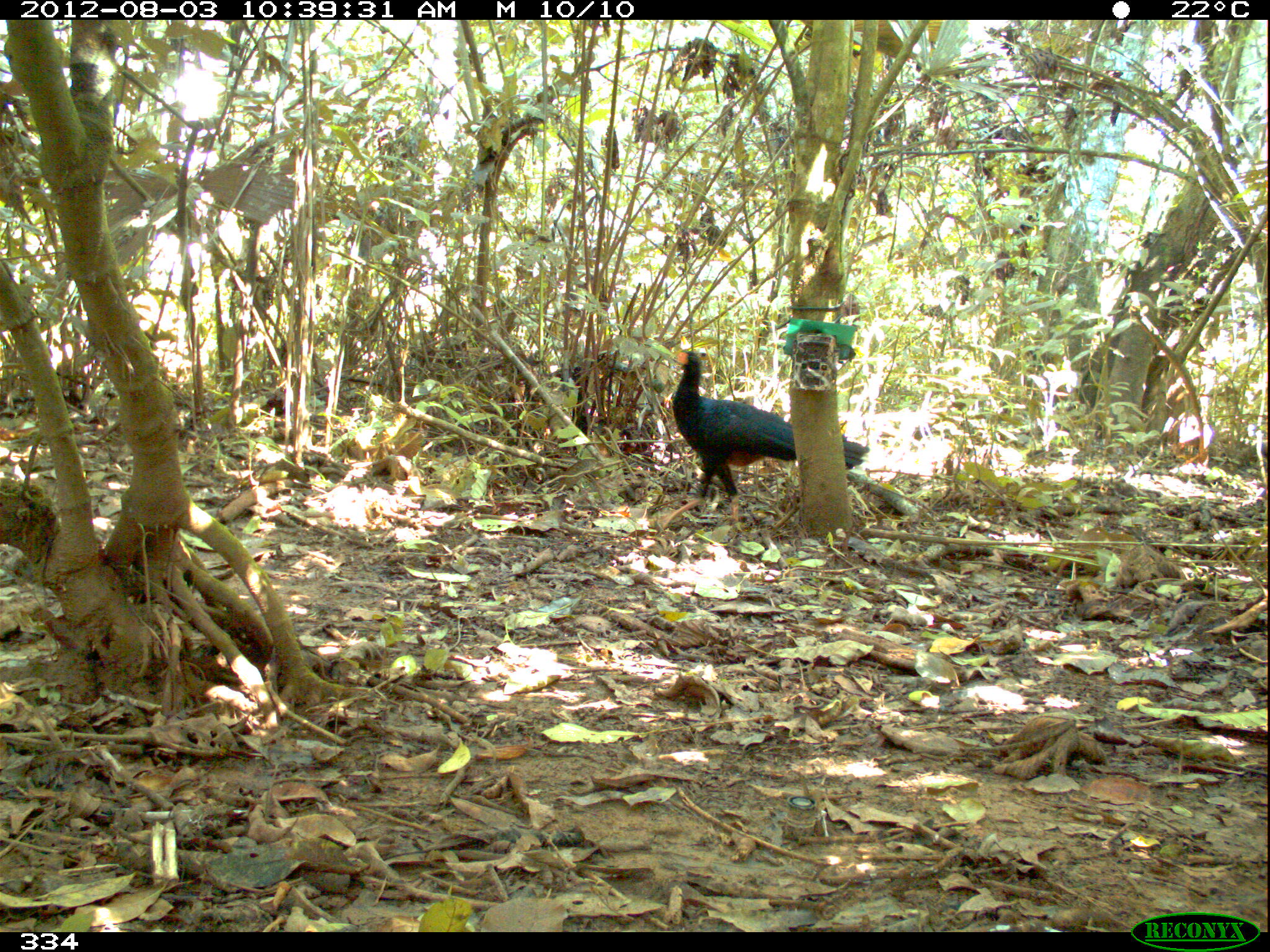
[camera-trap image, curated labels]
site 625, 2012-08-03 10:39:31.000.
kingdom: Animalia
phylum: Chordata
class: Aves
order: Galliformes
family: Cracidae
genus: Mitu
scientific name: Mitu tuberosum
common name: razor-billed curassow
Mitu tuberosum (razor-billed curassow).